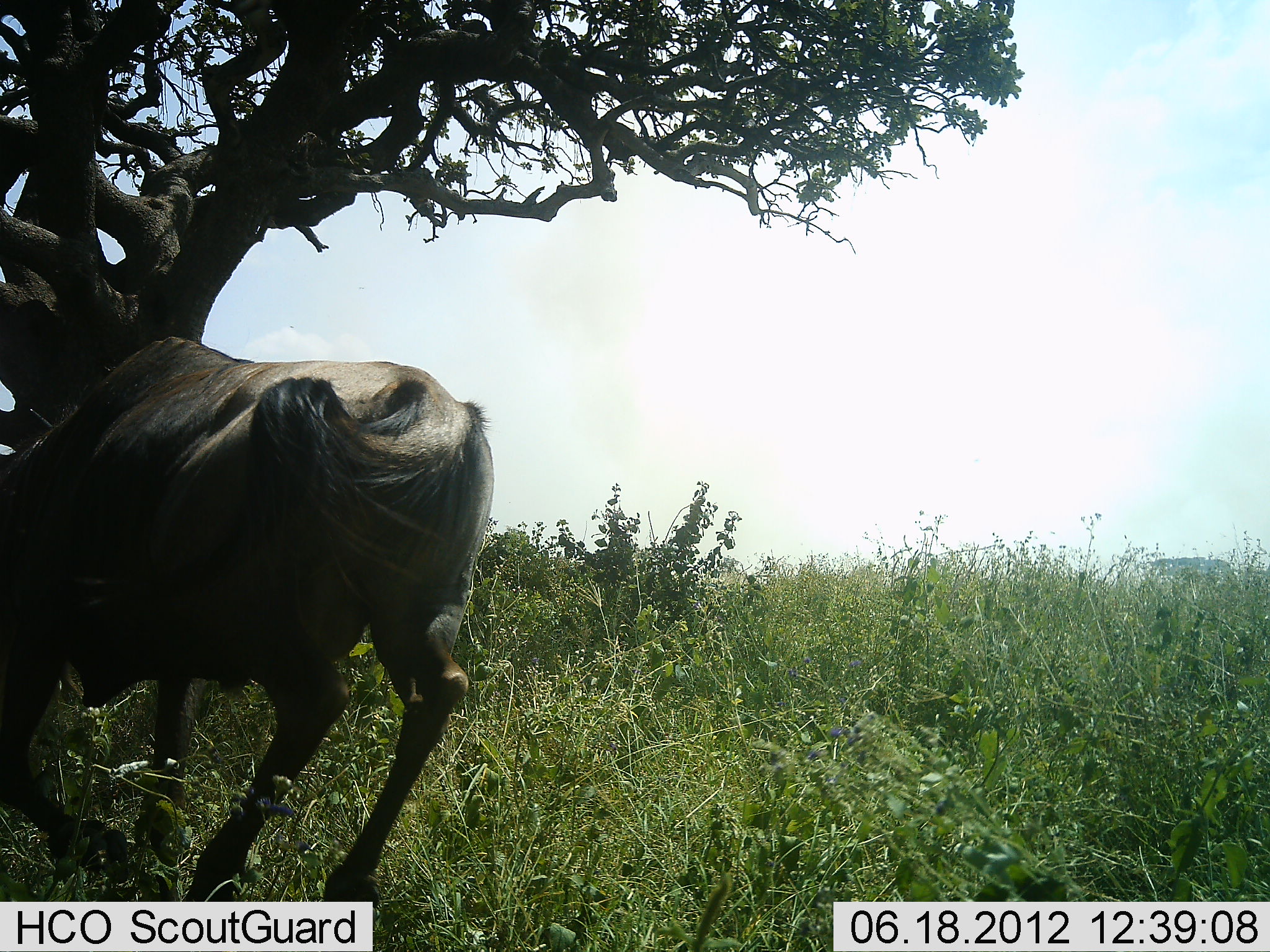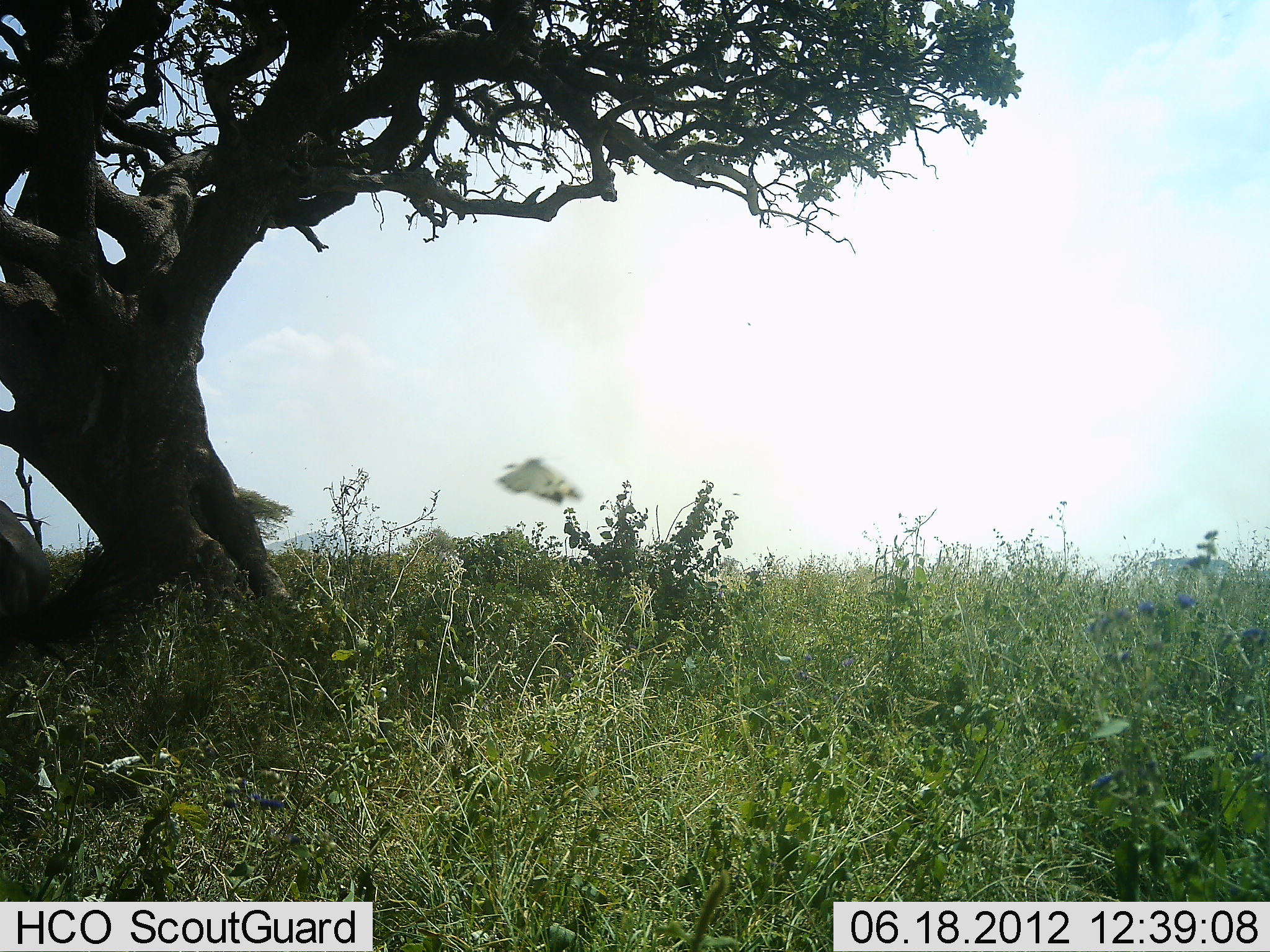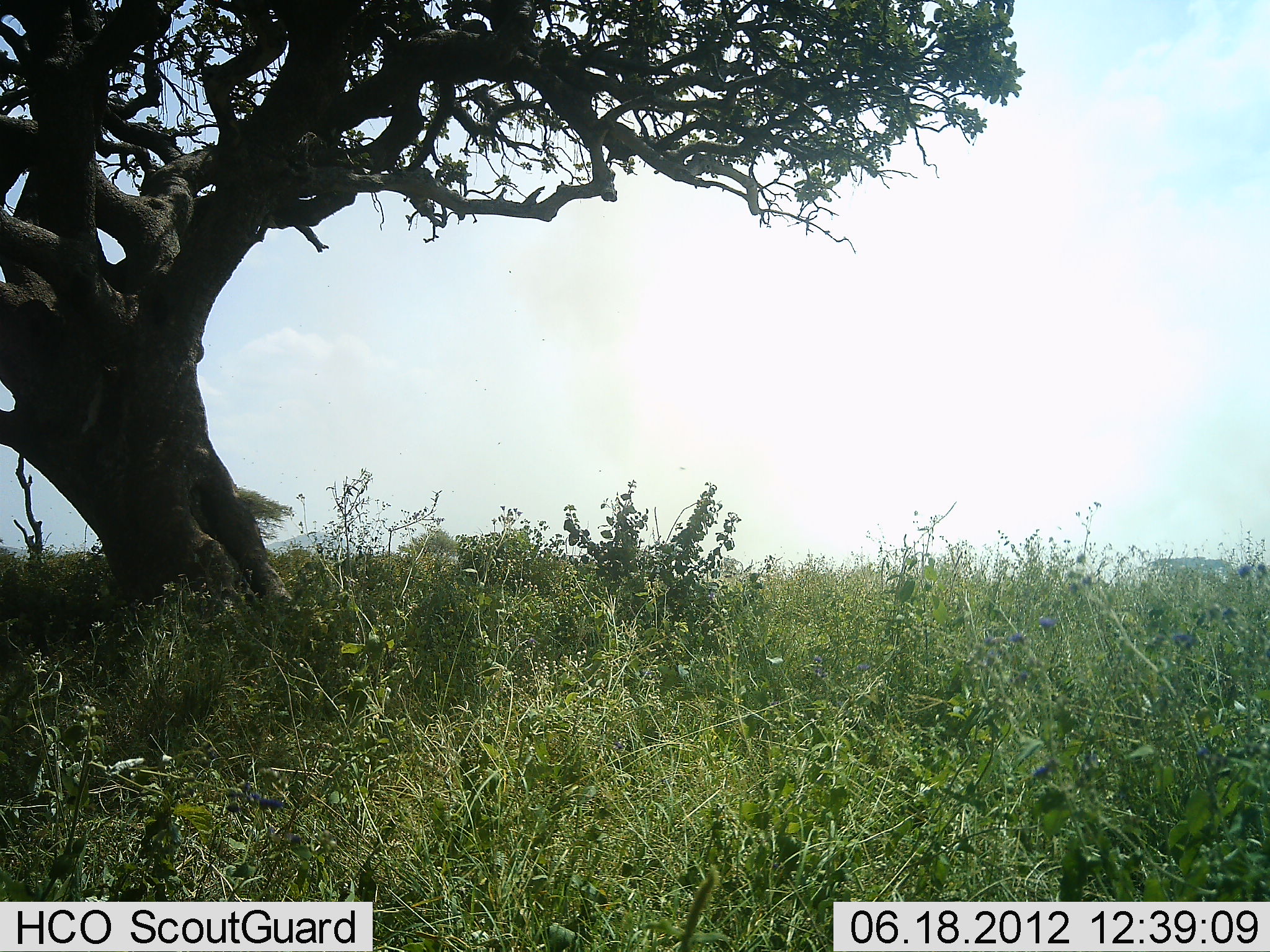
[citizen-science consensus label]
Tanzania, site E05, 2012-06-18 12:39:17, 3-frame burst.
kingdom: Animalia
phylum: Chordata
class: Mammalia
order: Artiodactyla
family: Bovidae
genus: Connochaetes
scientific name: Connochaetes taurinus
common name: blue wildebeest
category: wildebeest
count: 1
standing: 0%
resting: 0%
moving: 100%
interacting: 6%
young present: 0%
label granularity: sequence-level